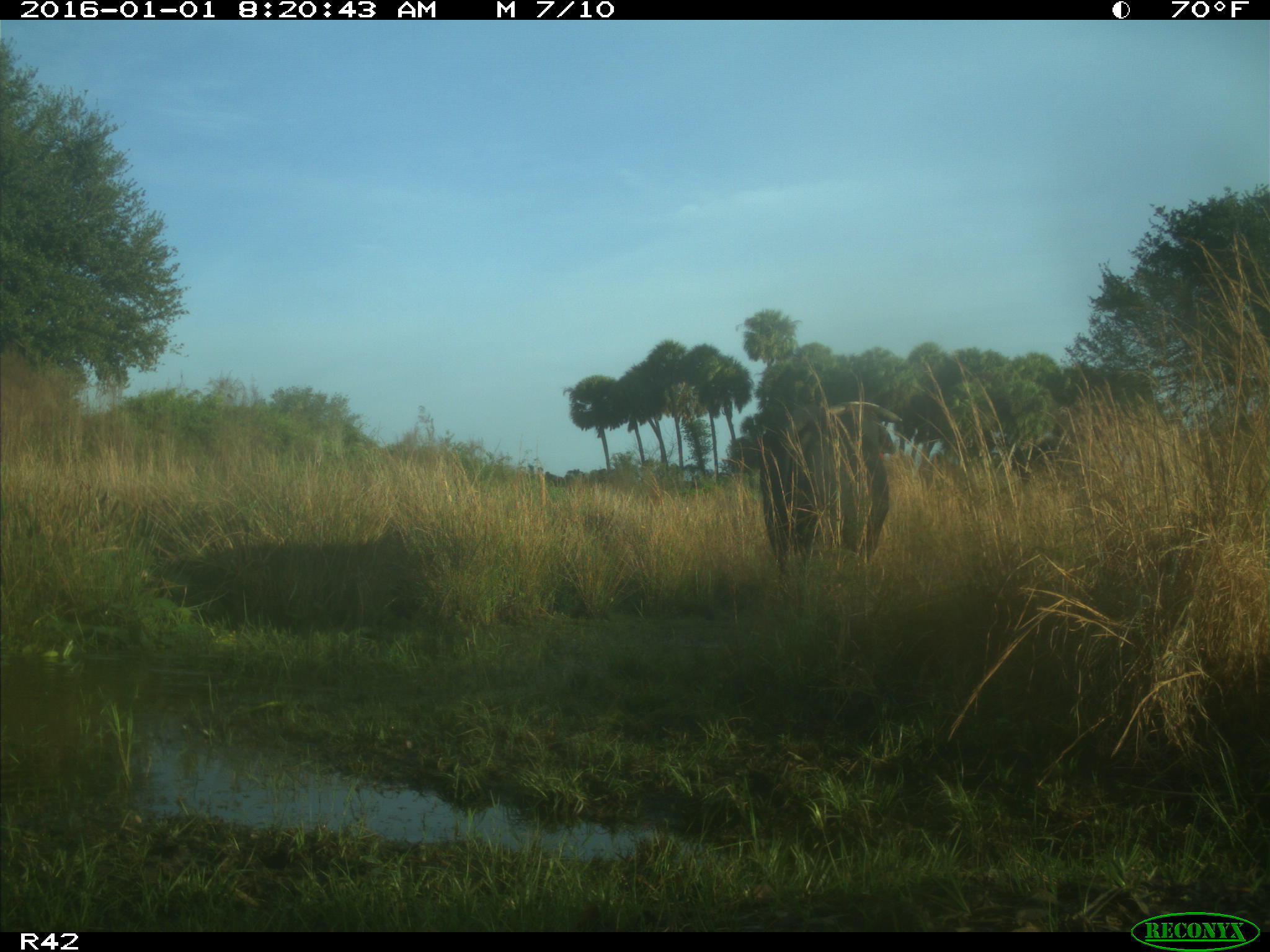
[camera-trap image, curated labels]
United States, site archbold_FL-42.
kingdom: Animalia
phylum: Chordata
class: Mammalia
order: Artiodactyla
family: Bovidae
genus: Bos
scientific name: Bos taurus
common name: domestic cow